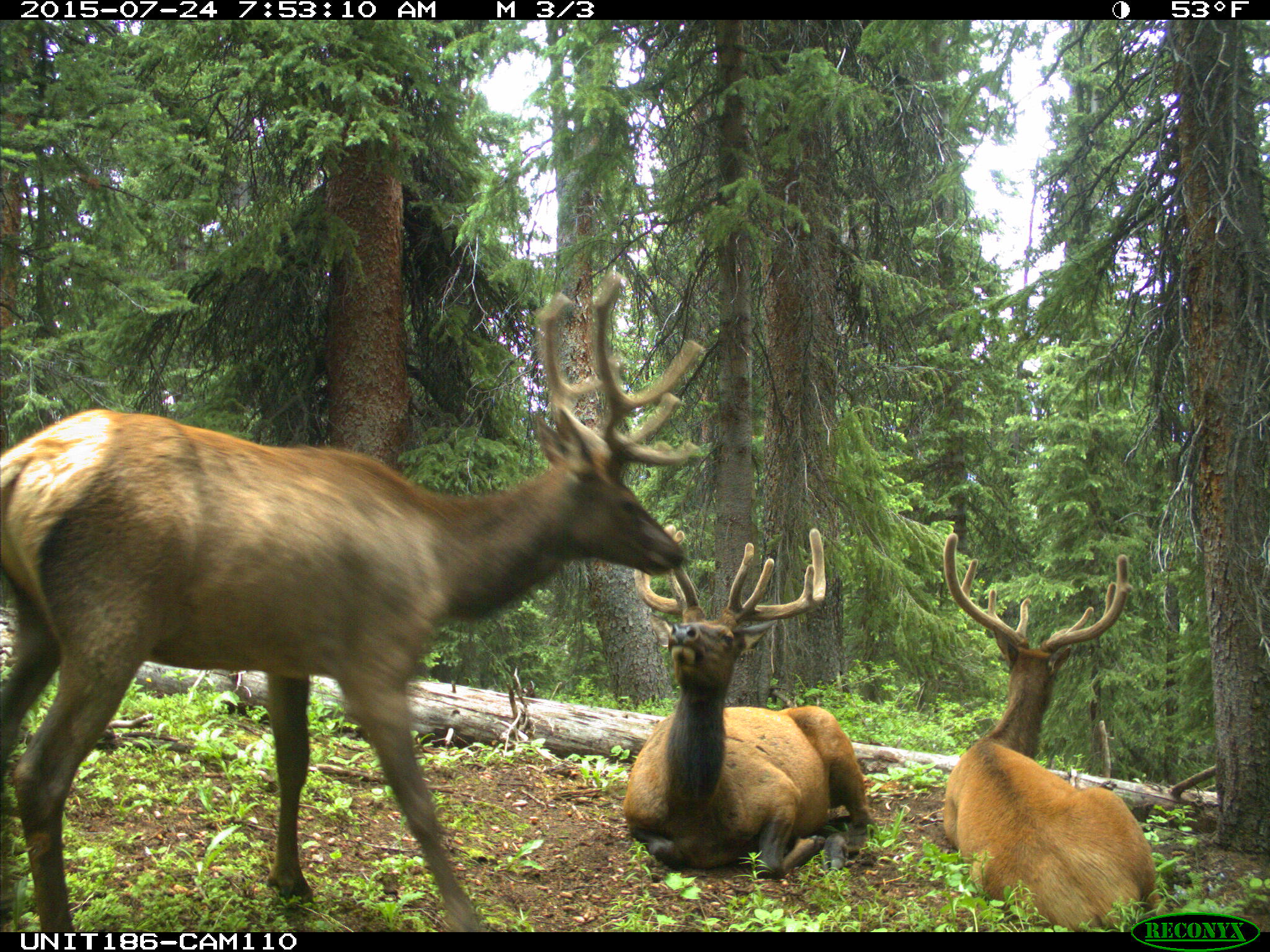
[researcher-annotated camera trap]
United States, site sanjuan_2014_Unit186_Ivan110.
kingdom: Animalia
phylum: Chordata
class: Mammalia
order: Artiodactyla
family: Cervidae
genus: Cervus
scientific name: Cervus elaphus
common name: red deer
Cervus elaphus (red deer).